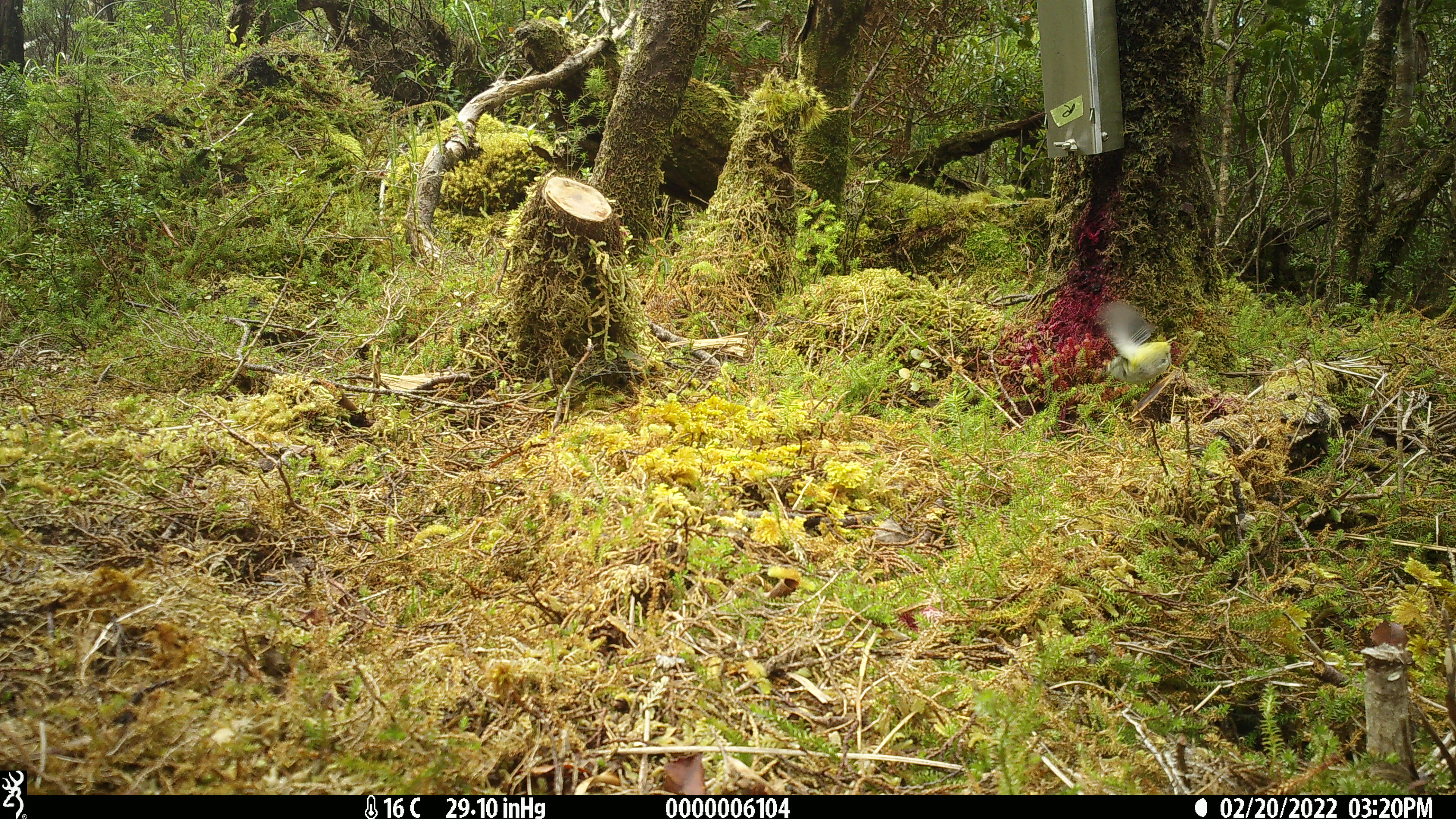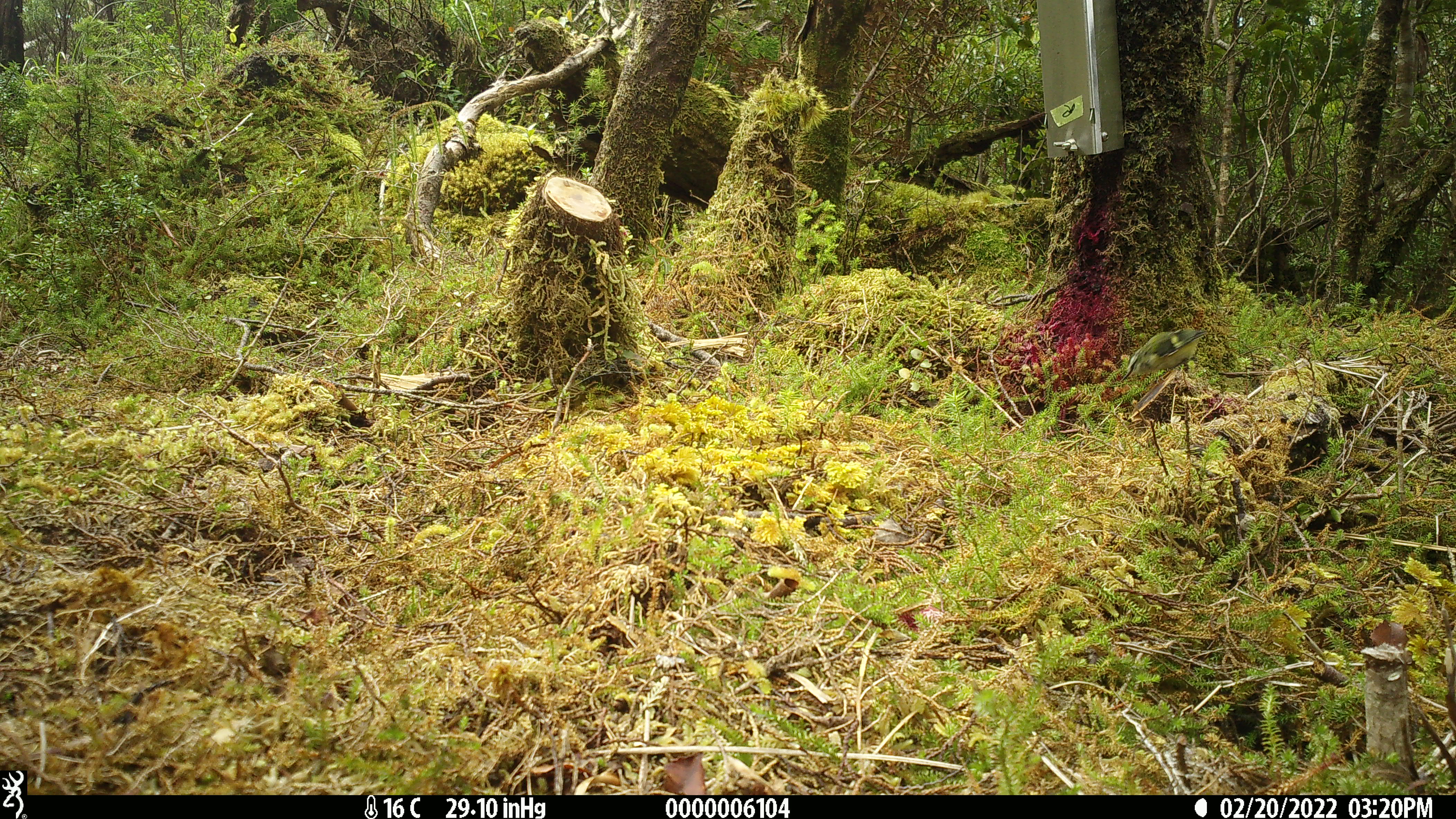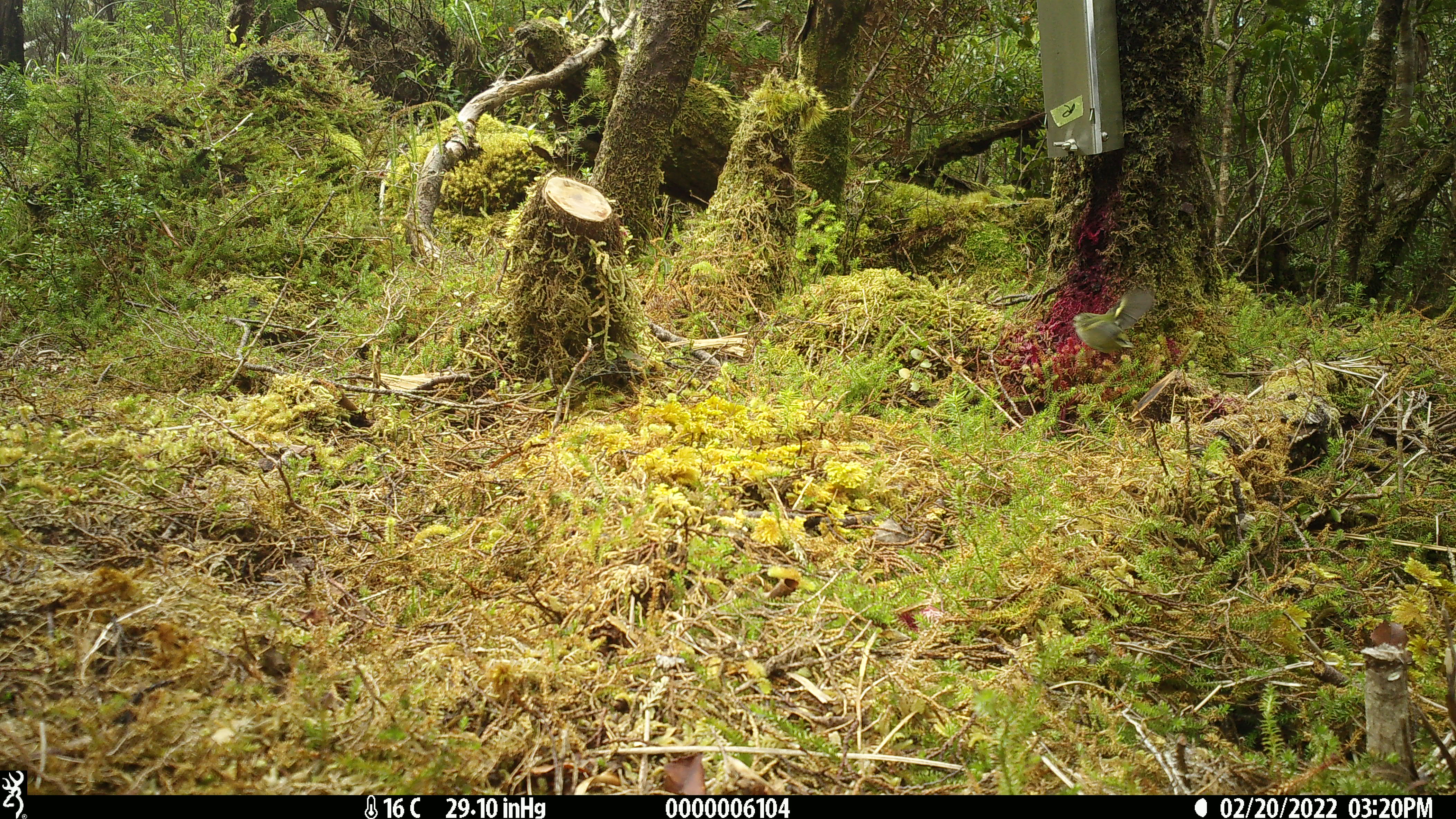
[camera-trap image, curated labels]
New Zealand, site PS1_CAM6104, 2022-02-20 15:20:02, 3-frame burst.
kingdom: Animalia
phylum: Chordata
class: Aves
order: Passeriformes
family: Acanthisittidae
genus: Acanthisitta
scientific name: Acanthisitta chloris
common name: rifleman